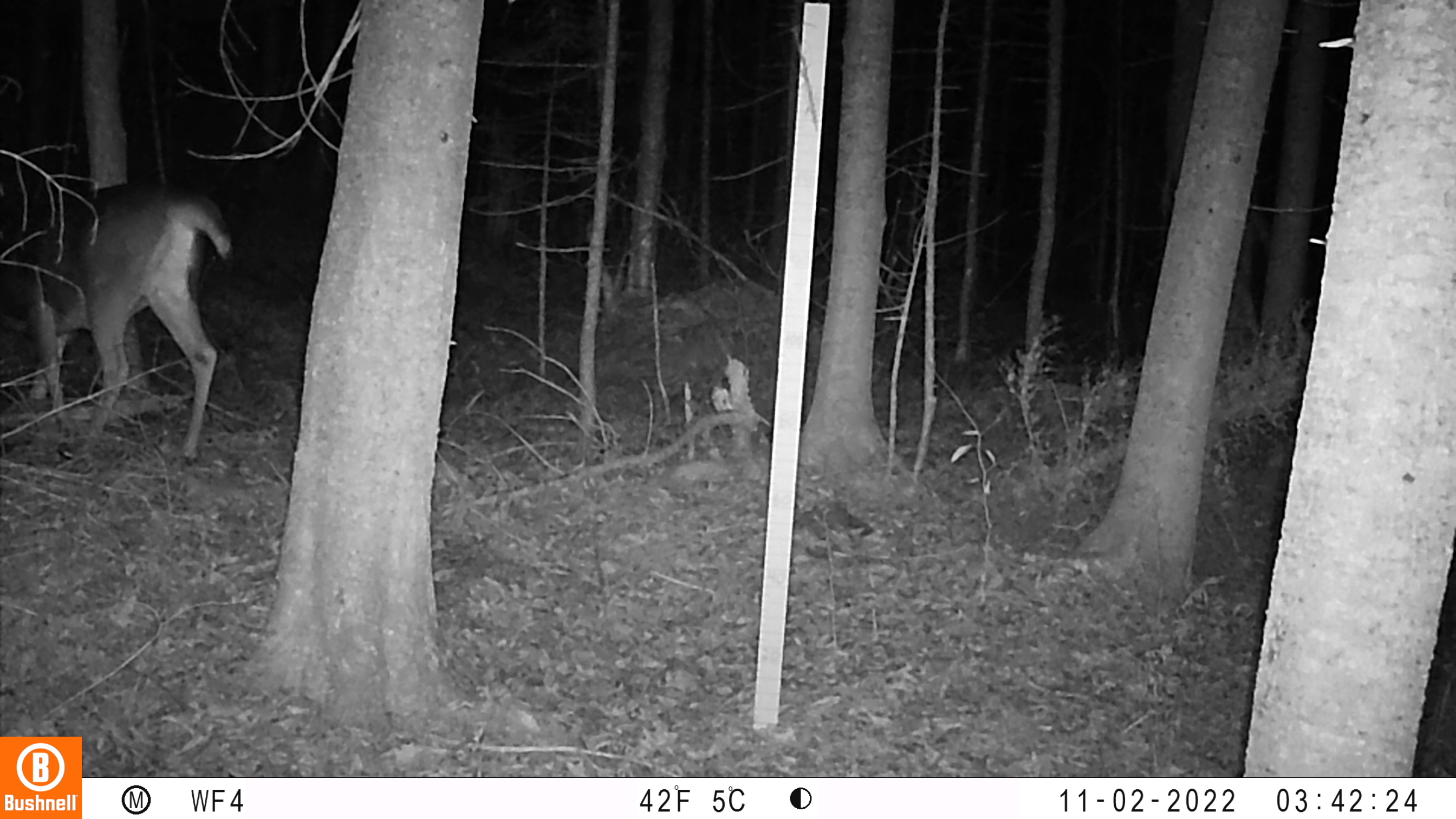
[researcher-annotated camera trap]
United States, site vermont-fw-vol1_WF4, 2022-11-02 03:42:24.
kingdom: Animalia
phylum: Chordata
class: Mammalia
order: Artiodactyla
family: Cervidae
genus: Odocoileus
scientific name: Odocoileus virginianus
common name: white-tailed deer